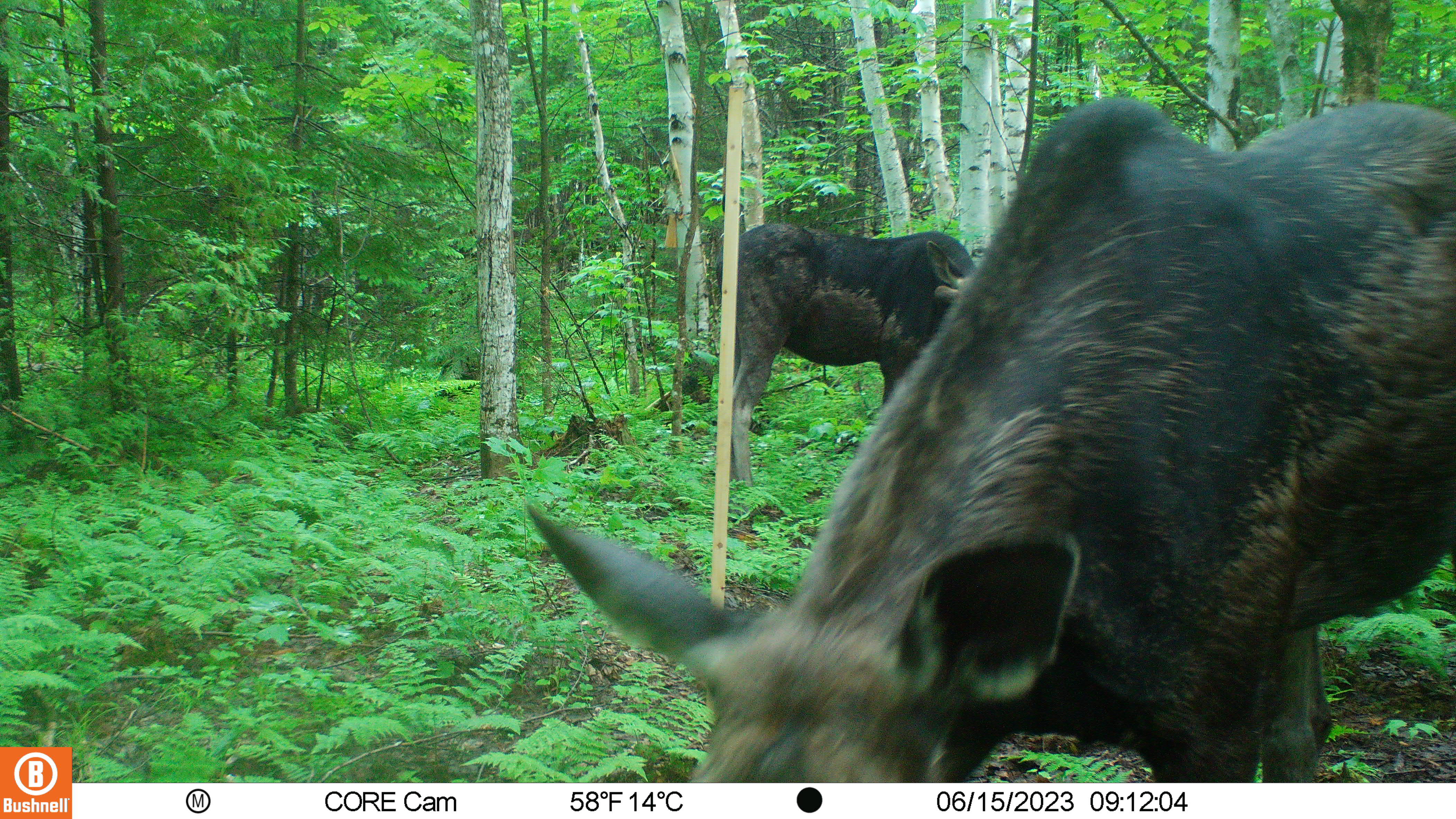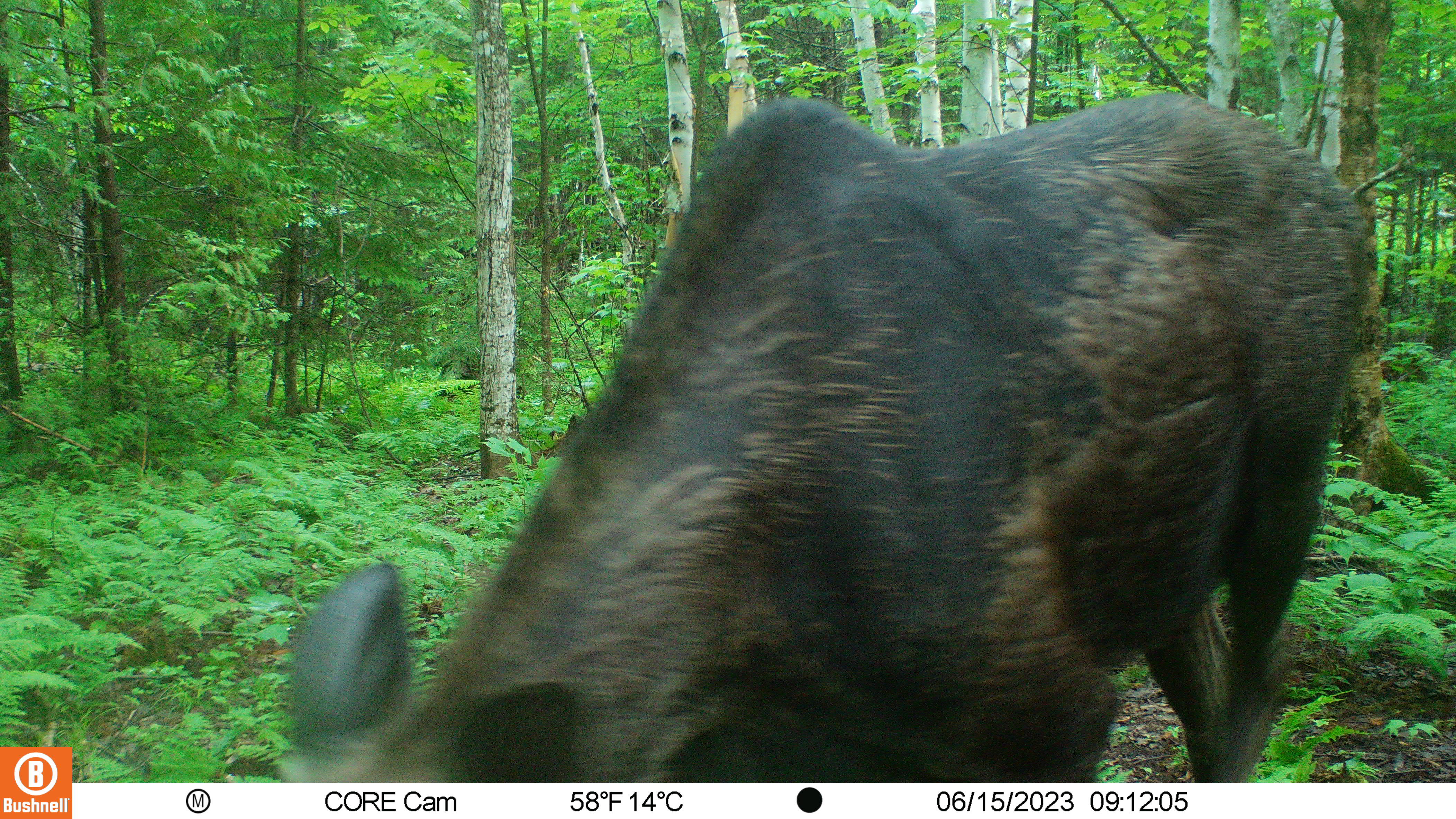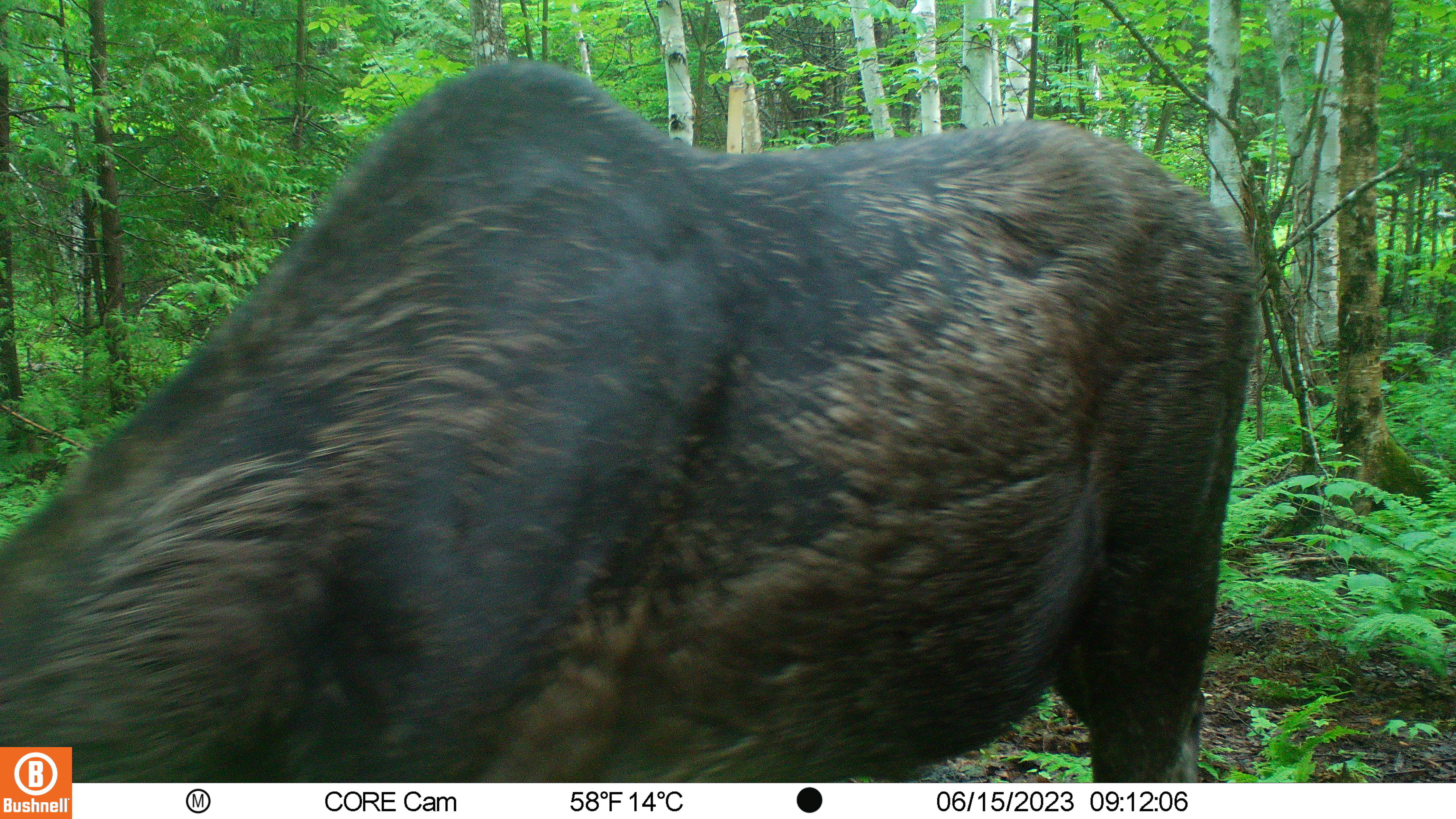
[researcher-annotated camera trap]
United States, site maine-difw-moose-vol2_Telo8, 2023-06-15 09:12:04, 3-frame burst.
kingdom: Animalia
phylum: Chordata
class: Mammalia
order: Artiodactyla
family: Cervidae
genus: Alces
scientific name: Alces alces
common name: moose